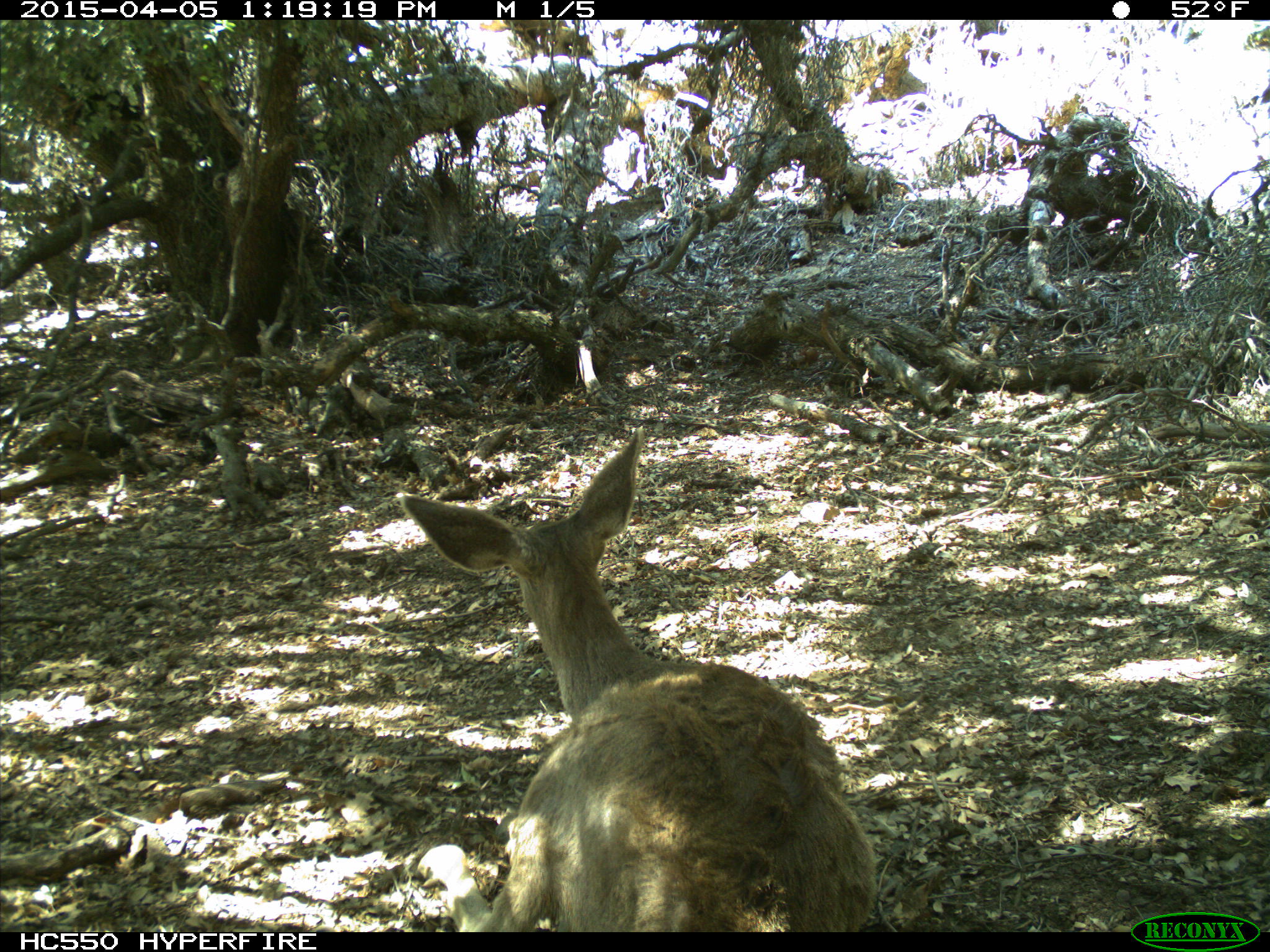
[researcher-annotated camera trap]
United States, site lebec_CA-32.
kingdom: Animalia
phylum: Chordata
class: Mammalia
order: Artiodactyla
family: Cervidae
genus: Odocoileus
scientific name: Odocoileus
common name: deer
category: unidentified deer